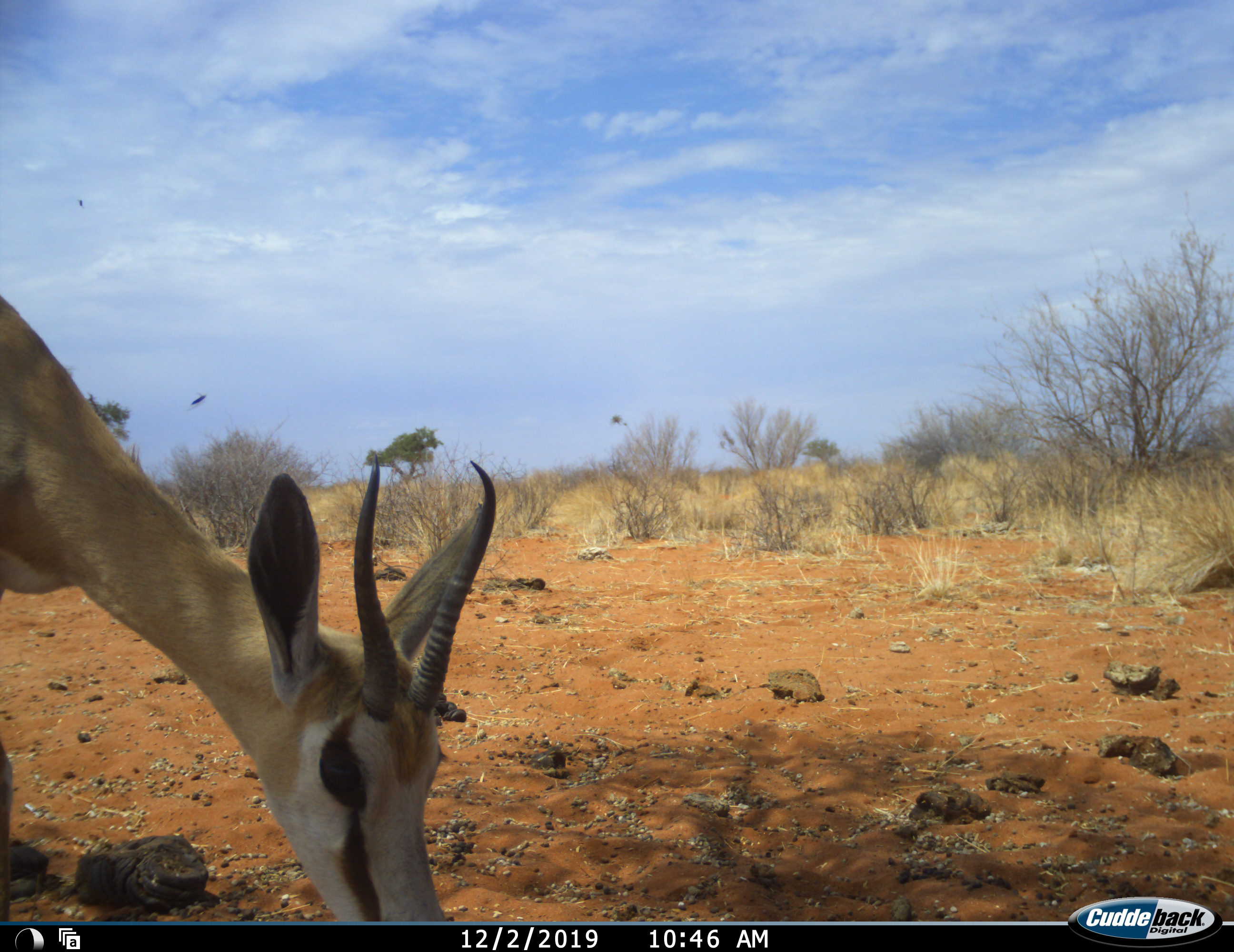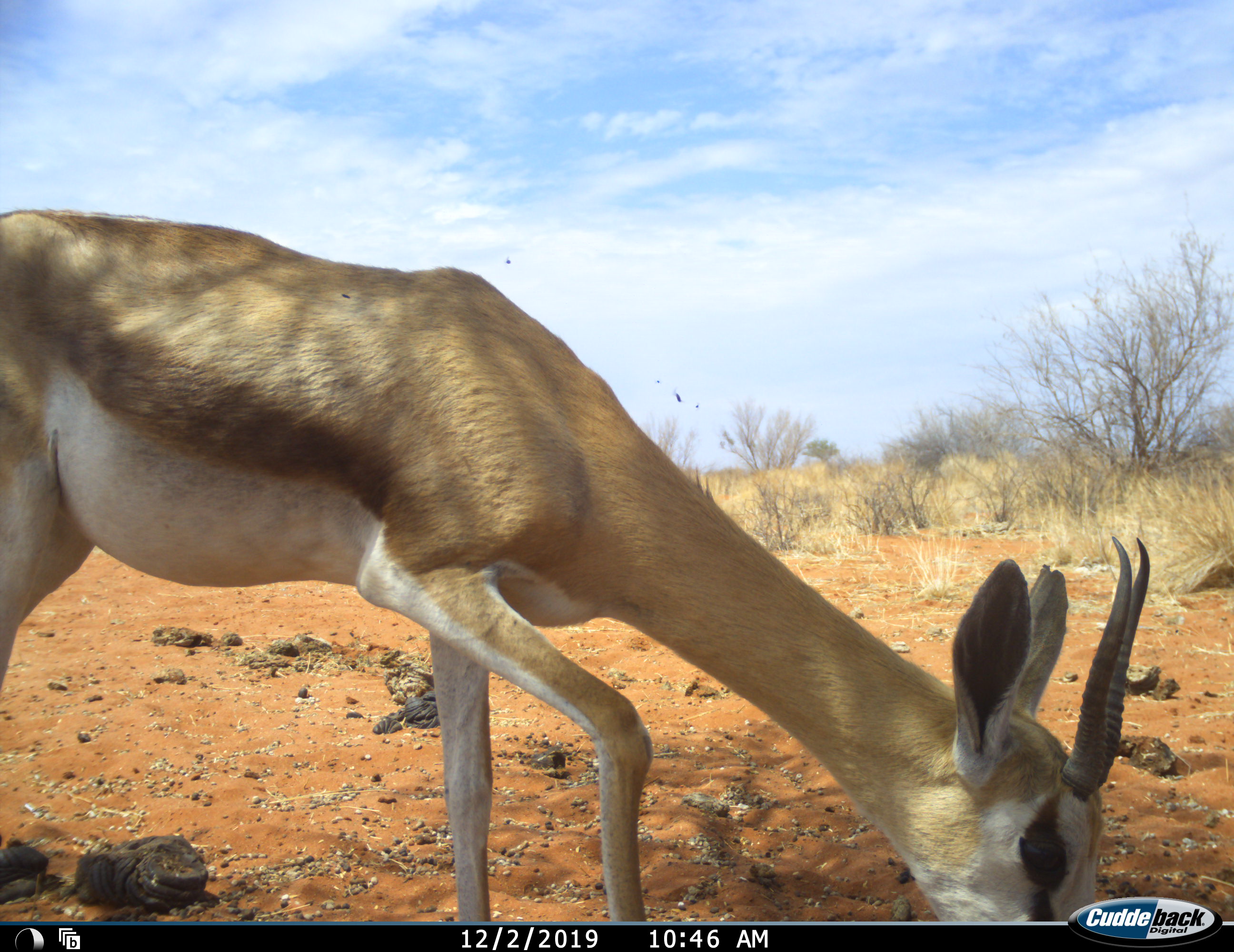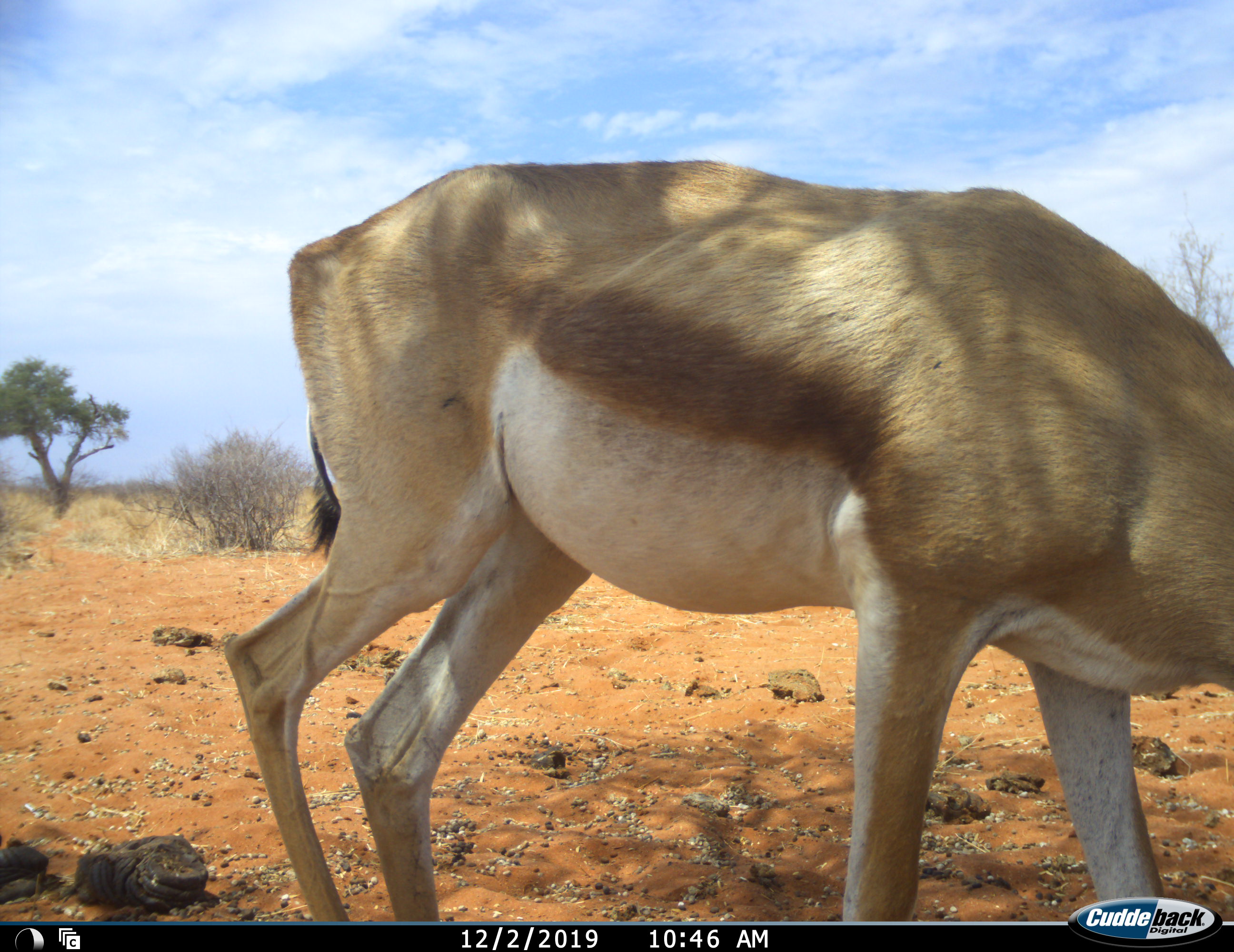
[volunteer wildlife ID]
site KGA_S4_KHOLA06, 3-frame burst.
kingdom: Animalia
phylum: Chordata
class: Mammalia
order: Artiodactyla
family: Bovidae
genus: Antidorcas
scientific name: Antidorcas marsupialis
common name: springbok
Springbok (Antidorcas marsupialis), count 1. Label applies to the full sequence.